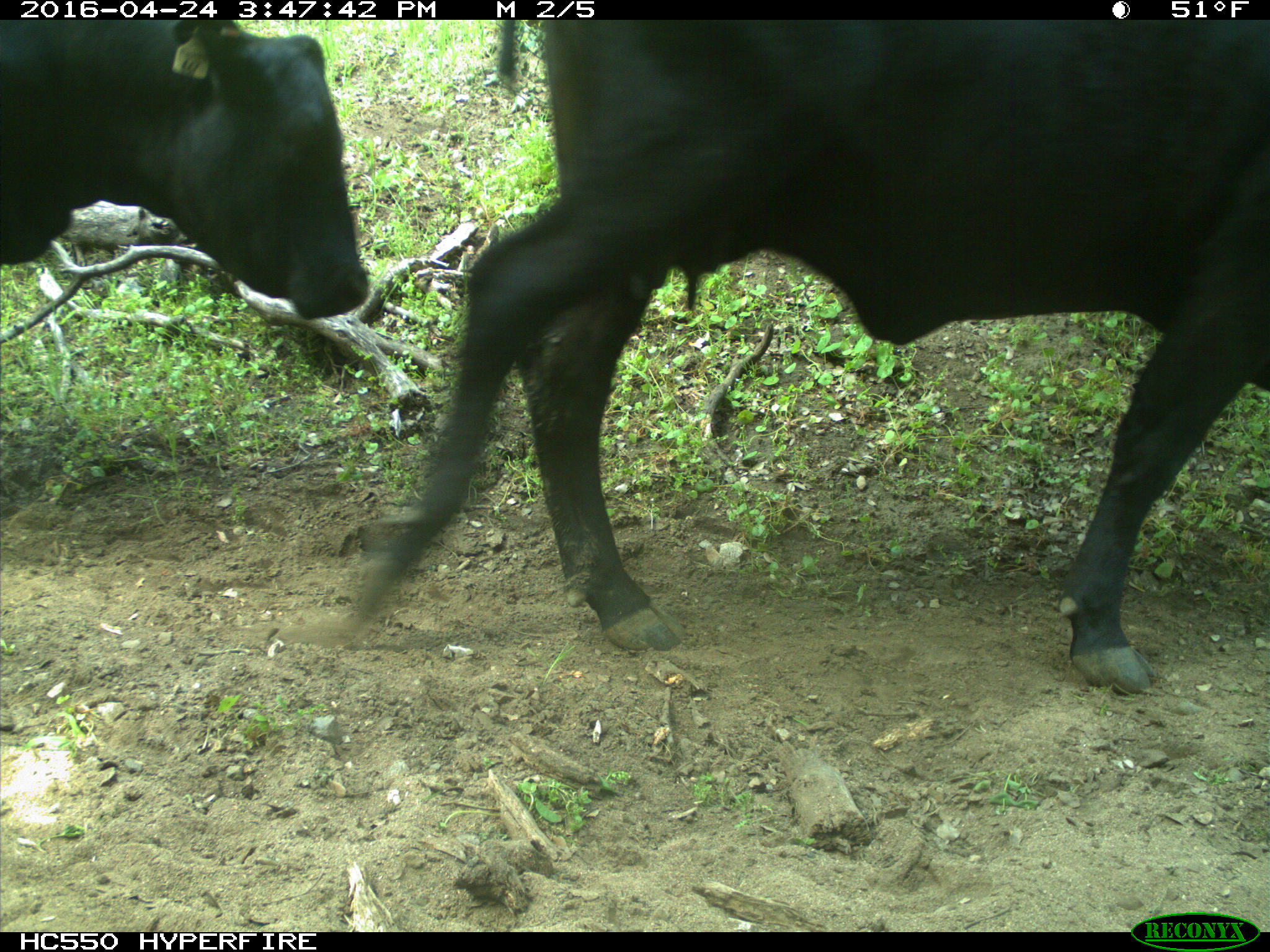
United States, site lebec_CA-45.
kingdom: Animalia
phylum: Chordata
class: Mammalia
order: Artiodactyla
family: Bovidae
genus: Bos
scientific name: Bos taurus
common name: domestic cow